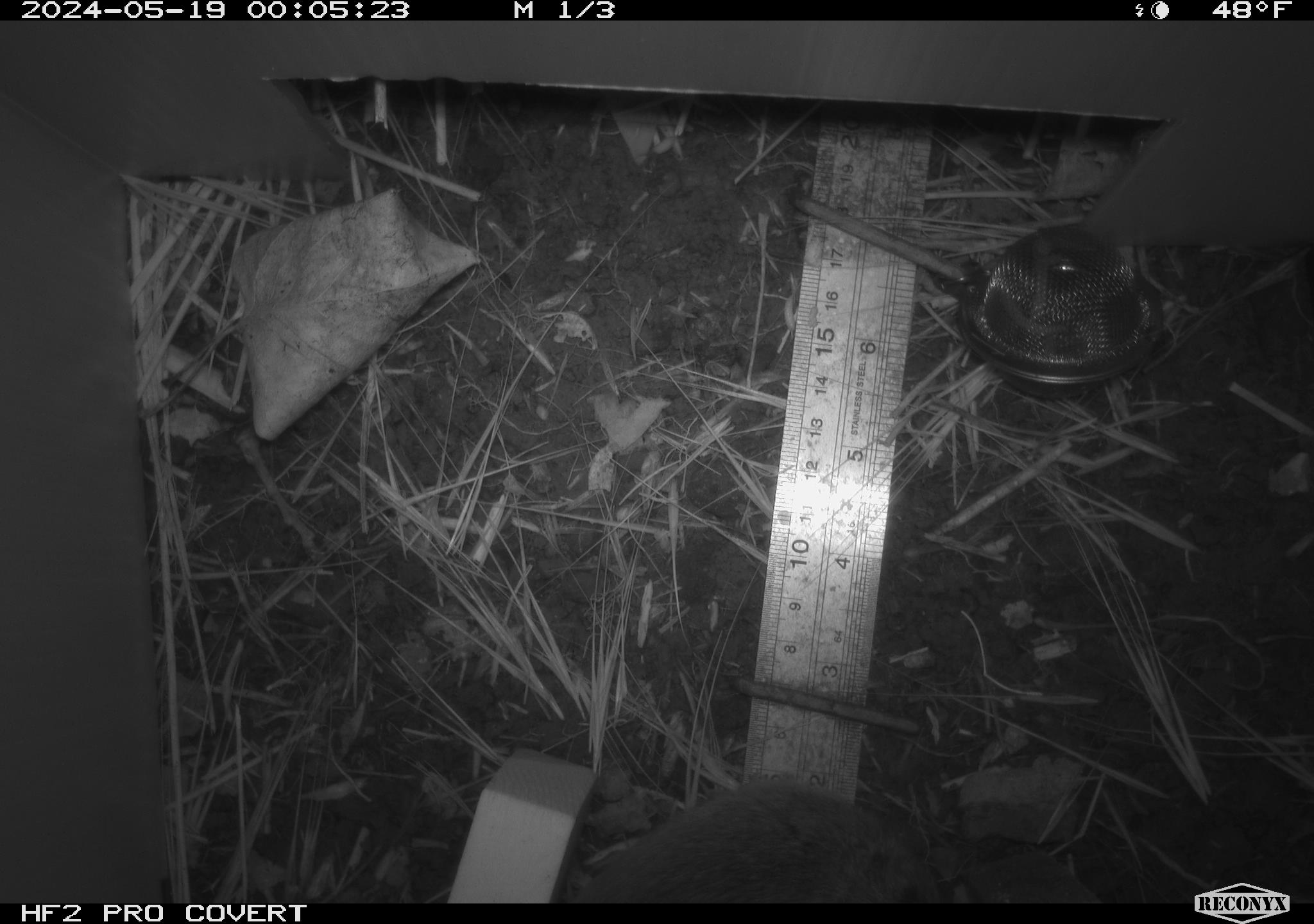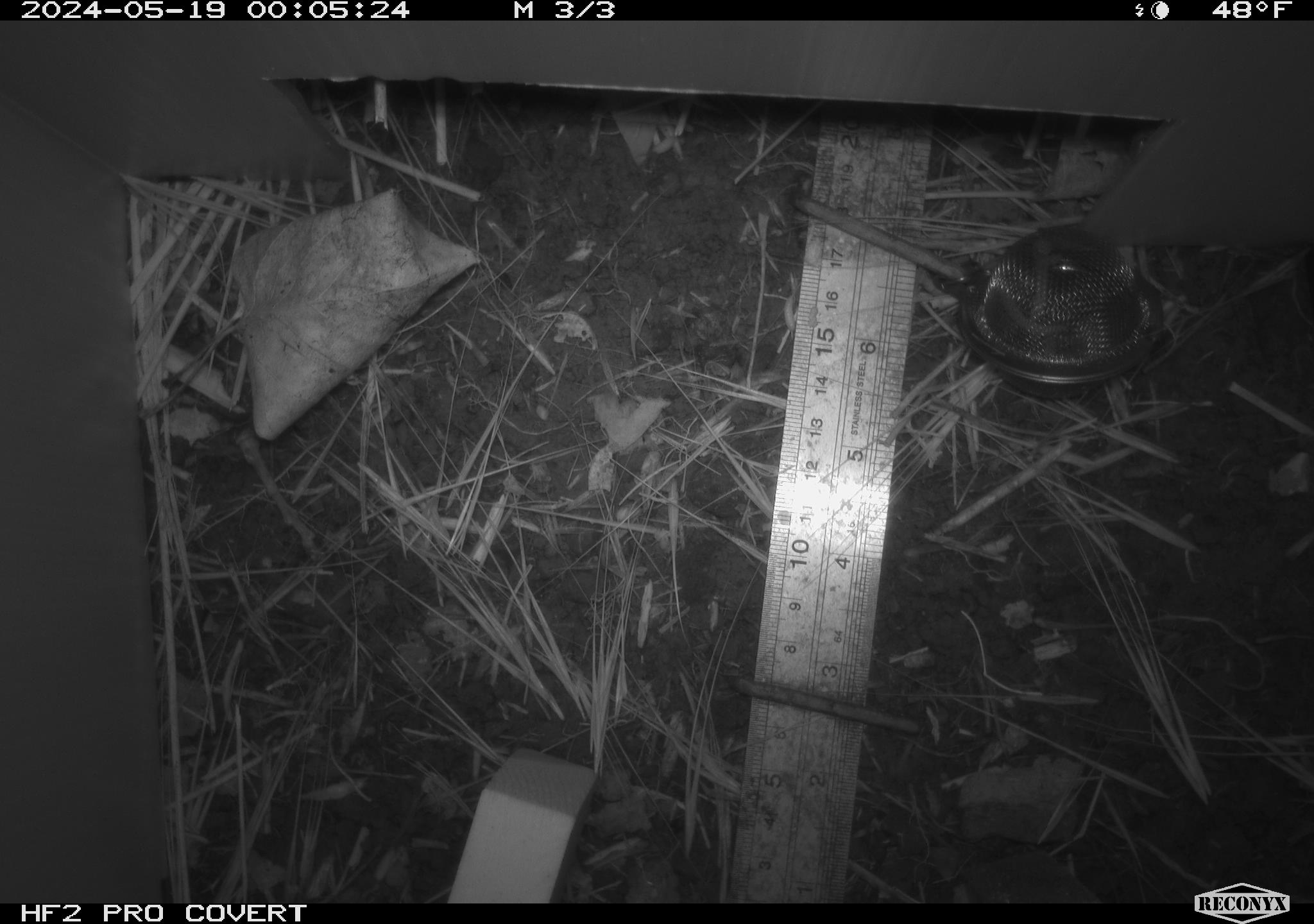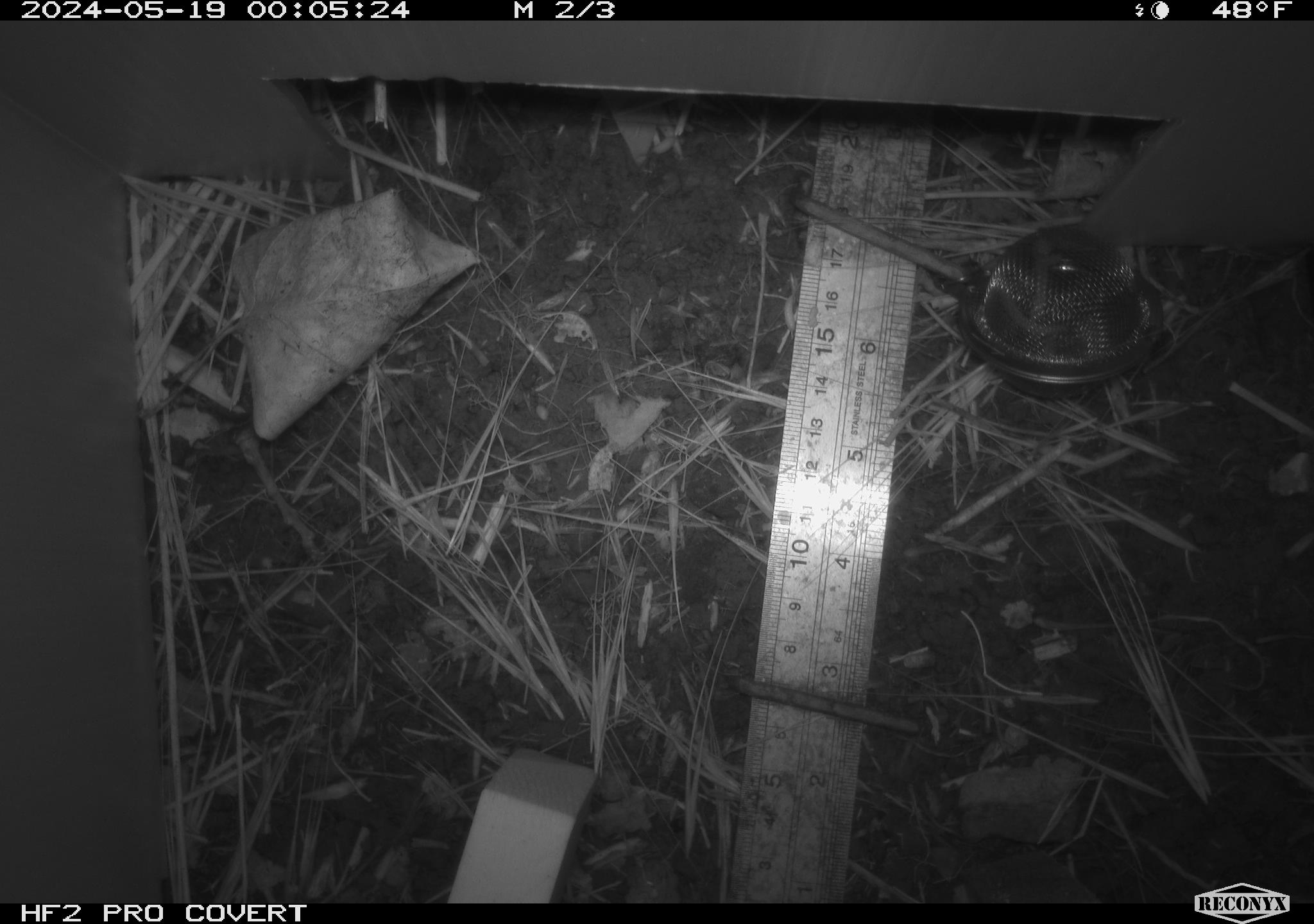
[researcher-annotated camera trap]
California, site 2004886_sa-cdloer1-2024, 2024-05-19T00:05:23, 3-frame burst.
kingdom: Animalia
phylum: Chordata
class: Mammalia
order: Rodentia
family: Cricetidae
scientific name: Arvicolinae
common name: voles, lemmings, and muskrats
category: arvicolinae subfamily